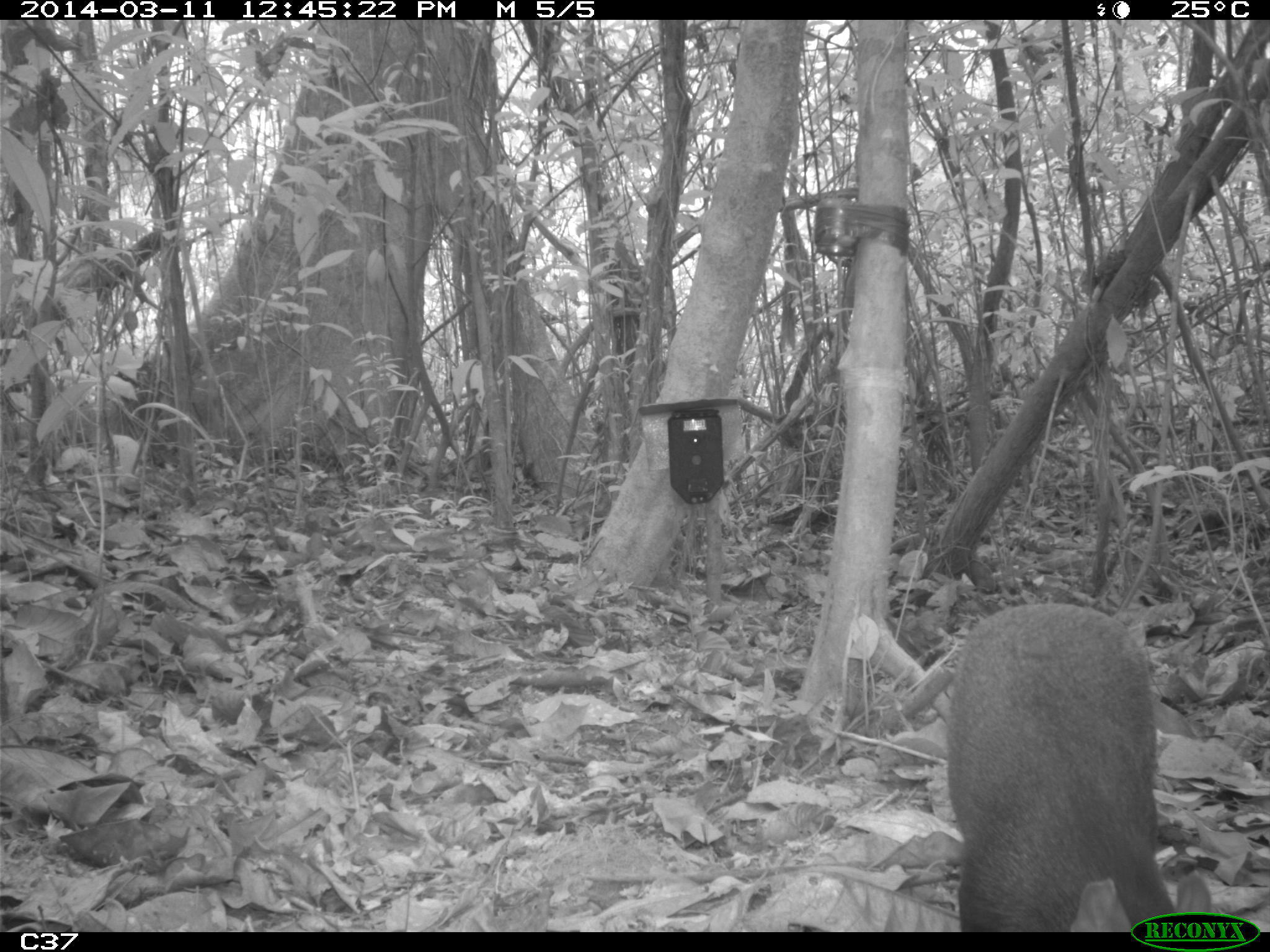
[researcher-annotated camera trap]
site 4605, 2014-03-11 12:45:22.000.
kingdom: Animalia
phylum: Chordata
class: Mammalia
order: Rodentia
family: Dasyproctidae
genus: Dasyprocta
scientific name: Dasyprocta leporina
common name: red-rumped agouti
Dasyprocta leporina (red-rumped agouti), count 1, age adult.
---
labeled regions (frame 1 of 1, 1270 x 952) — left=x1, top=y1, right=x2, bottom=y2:
dasyprocta leporina: left=941, top=601, right=1212, bottom=931